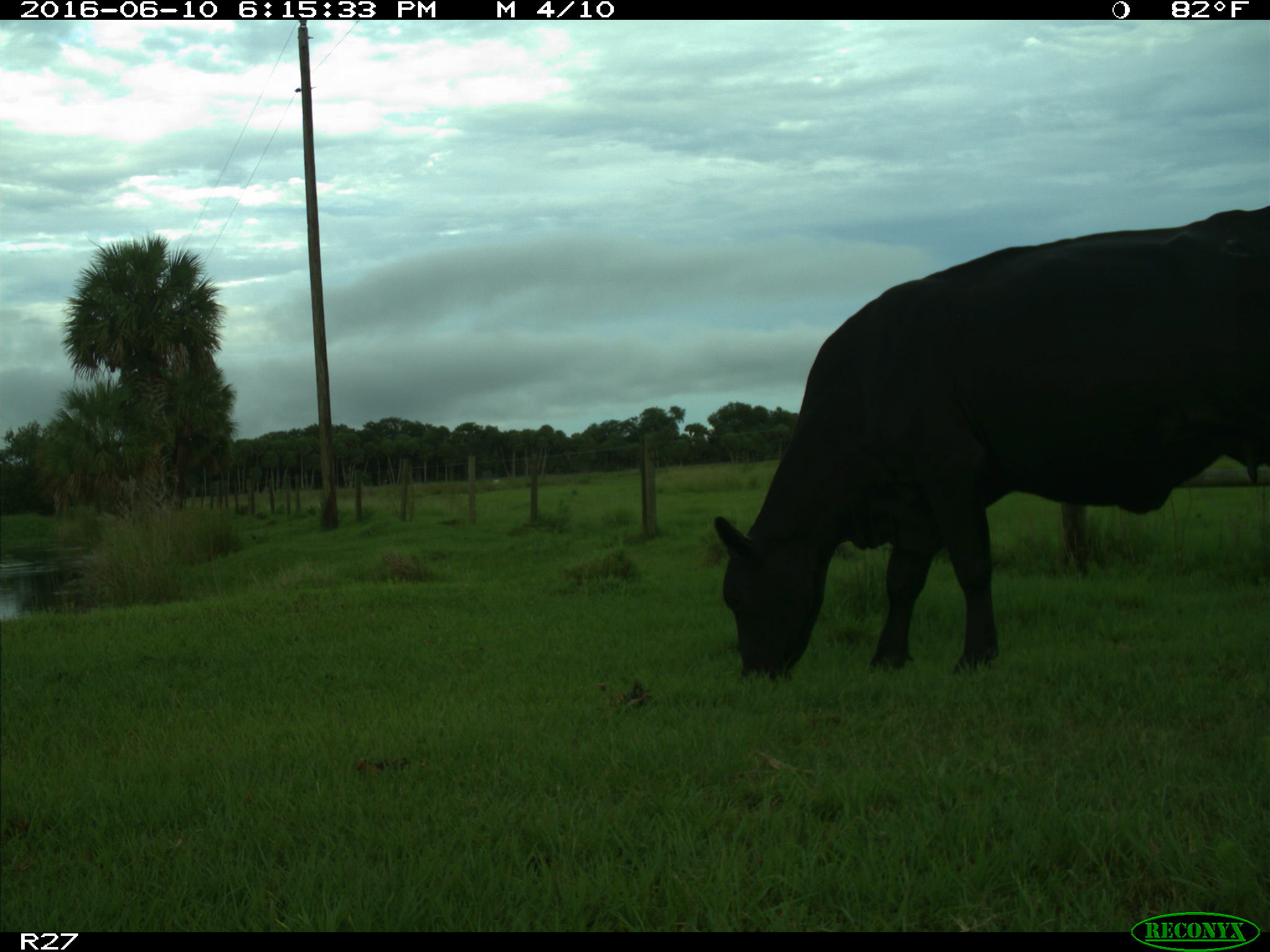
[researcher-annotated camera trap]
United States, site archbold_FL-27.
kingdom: Animalia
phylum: Chordata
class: Mammalia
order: Artiodactyla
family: Bovidae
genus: Bos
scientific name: Bos taurus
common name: domestic cow